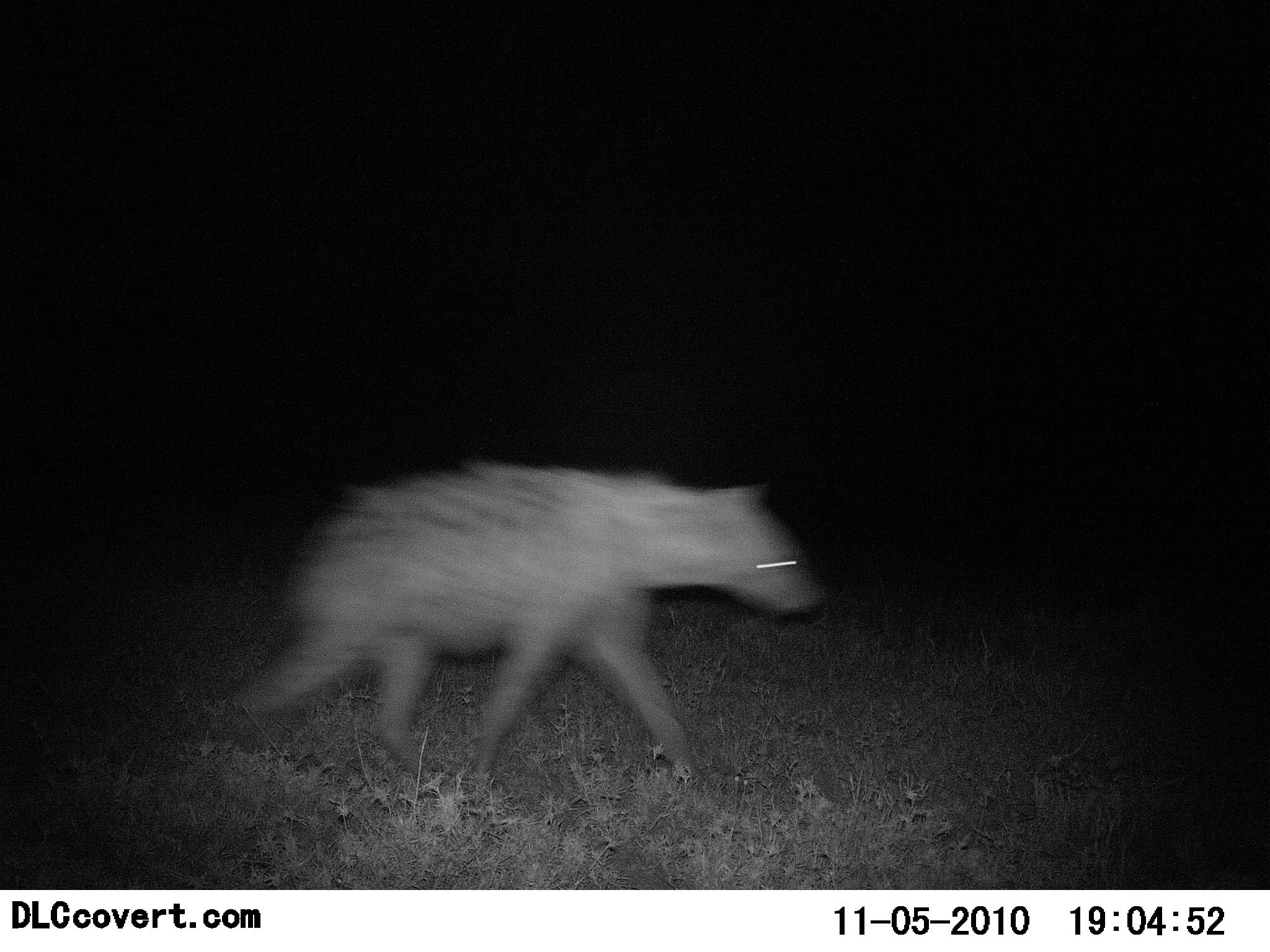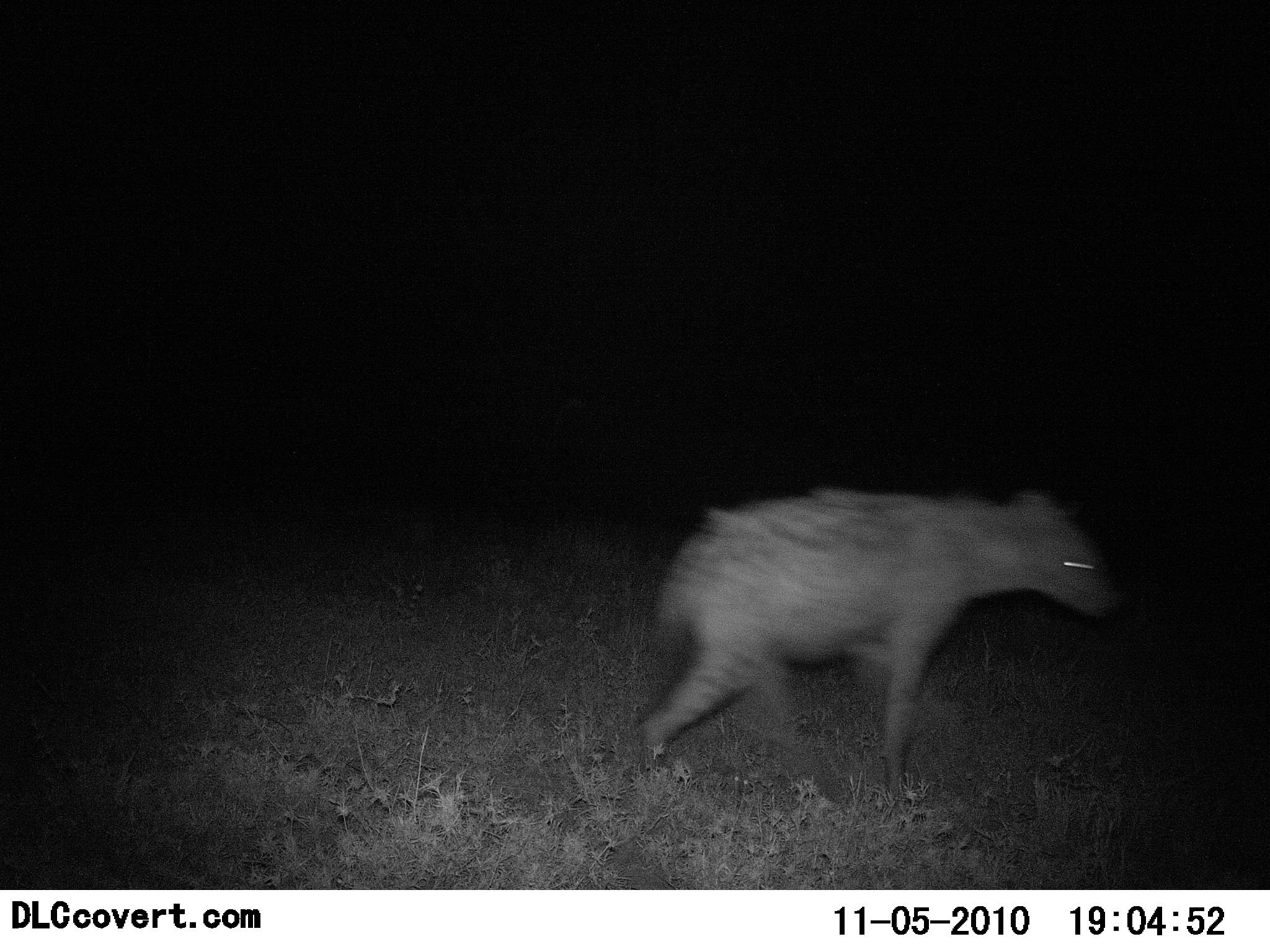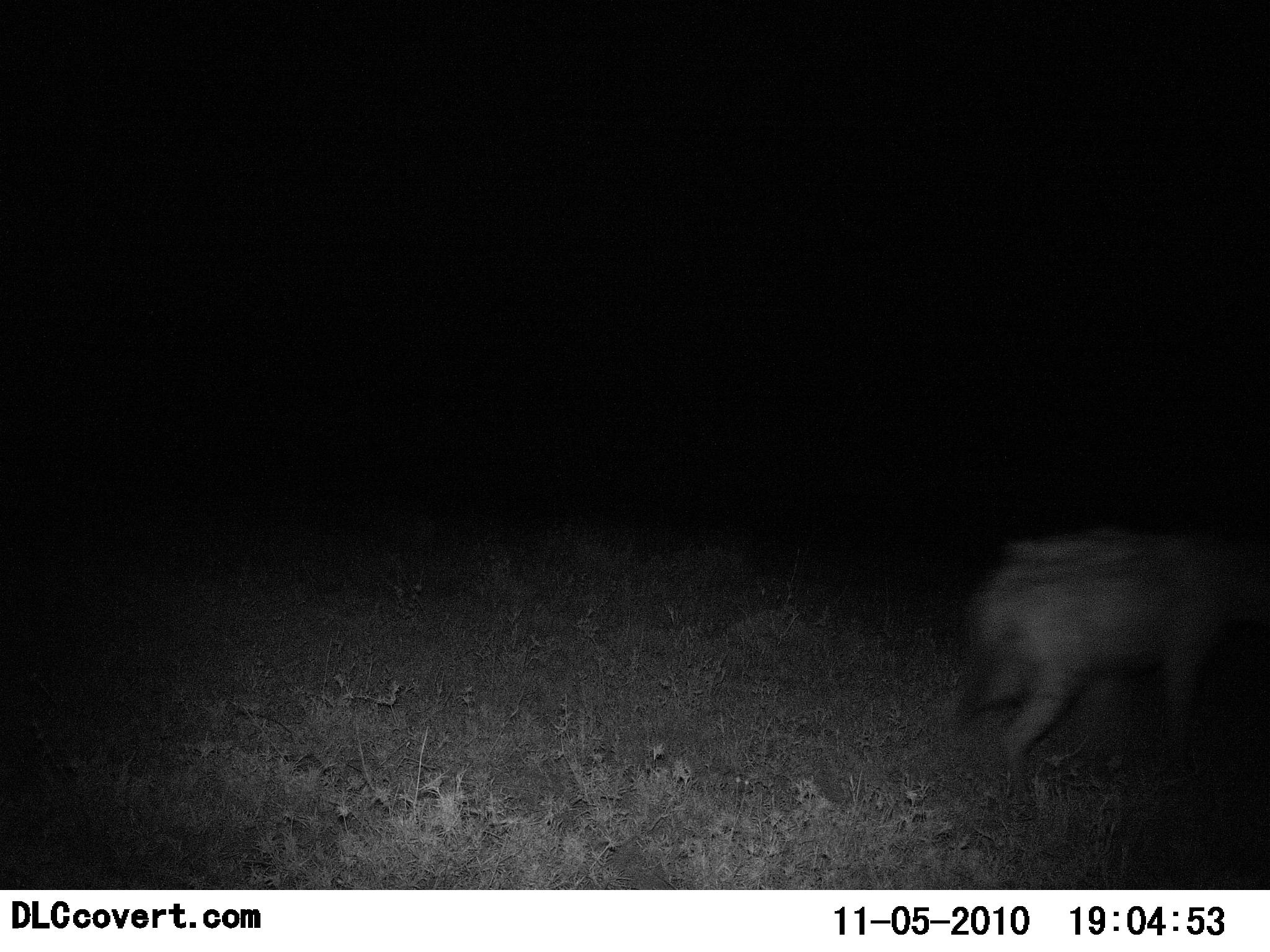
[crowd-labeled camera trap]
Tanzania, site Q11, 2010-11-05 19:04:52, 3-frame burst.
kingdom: Animalia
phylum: Chordata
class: Mammalia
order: Carnivora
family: Hyaenidae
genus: Crocuta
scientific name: Crocuta crocuta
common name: spotted hyena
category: hyenaspotted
Hyenaspotted (spotted hyena) (Crocuta crocuta), count 1. Behavior (volunteer vote fractions): standing 0%, resting 0%, moving 100%, interacting 0%. Young present (vote fraction): 0%. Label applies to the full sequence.